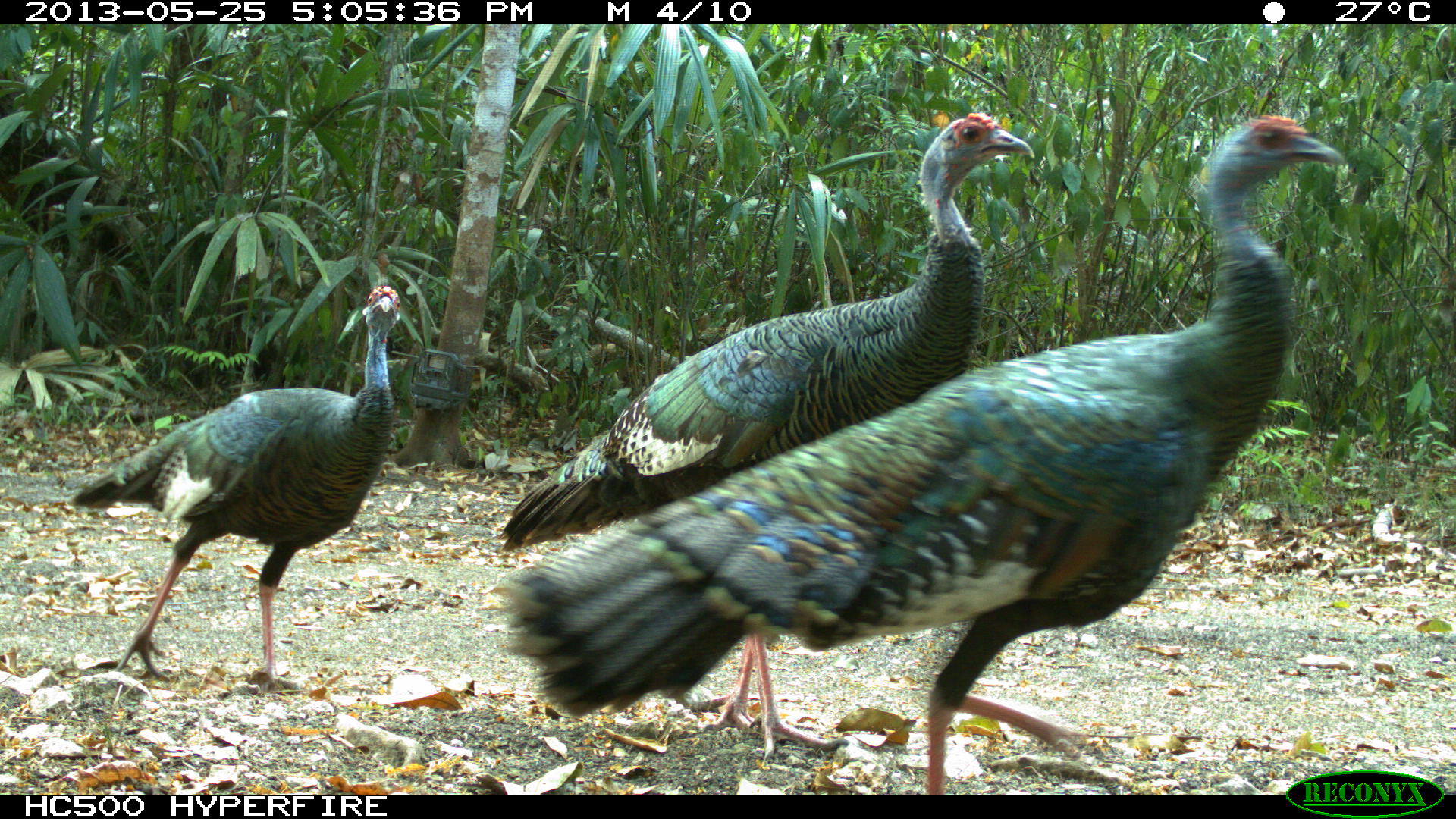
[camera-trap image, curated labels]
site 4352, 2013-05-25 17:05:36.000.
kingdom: Animalia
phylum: Chordata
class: Aves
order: Galliformes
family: Phasianidae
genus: Meleagris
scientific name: Meleagris ocellata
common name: ocellated turkey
Meleagris ocellata (ocellated turkey), count 4.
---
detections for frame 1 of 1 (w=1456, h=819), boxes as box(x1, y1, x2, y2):
meleagris ocellata: box(492, 113, 1345, 794); box(496, 112, 1036, 759); box(64, 283, 401, 694)